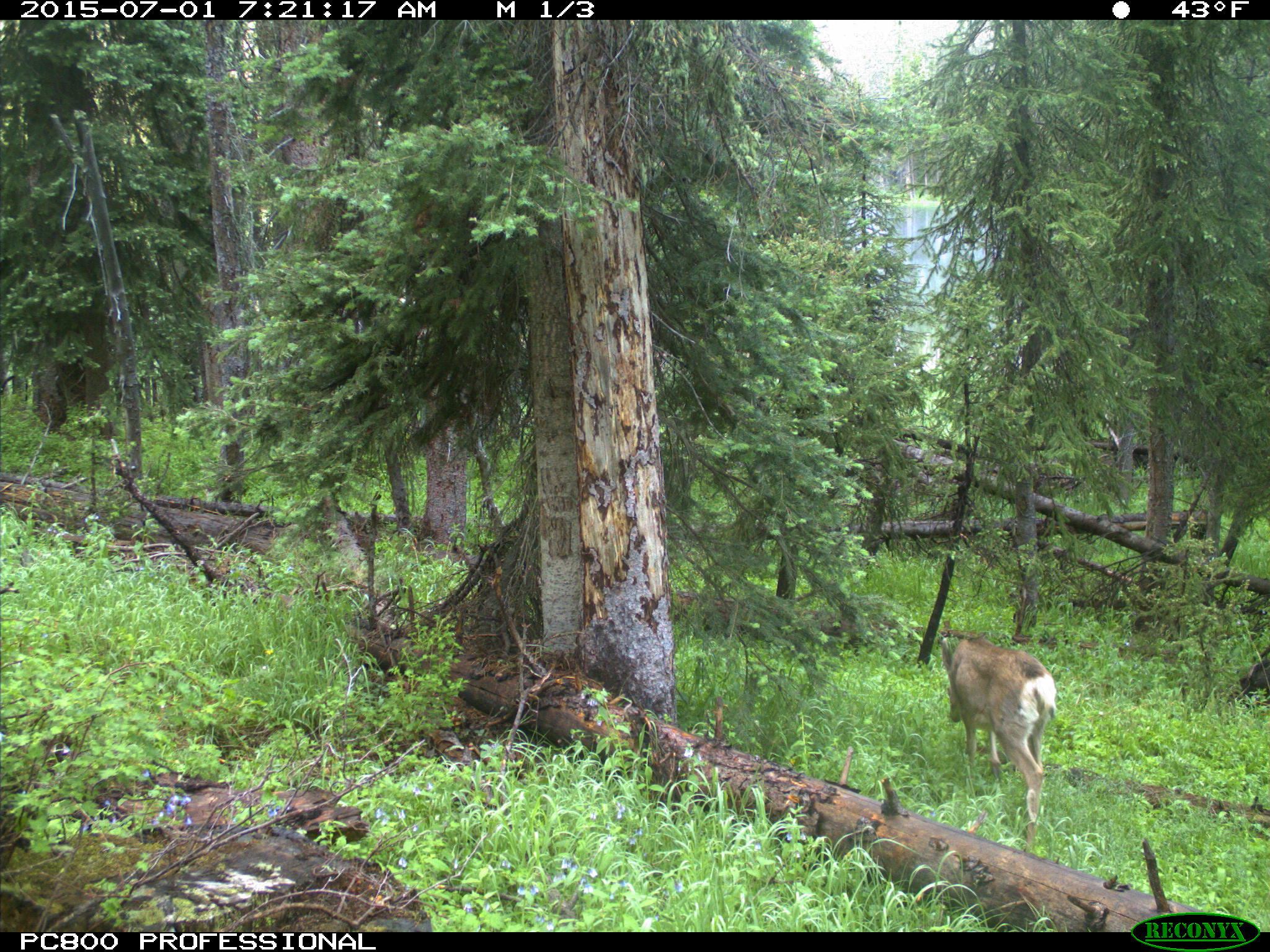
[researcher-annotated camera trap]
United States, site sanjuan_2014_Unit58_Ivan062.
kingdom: Animalia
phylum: Chordata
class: Mammalia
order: Artiodactyla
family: Cervidae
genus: Odocoileus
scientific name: Odocoileus hemionus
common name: mule deer